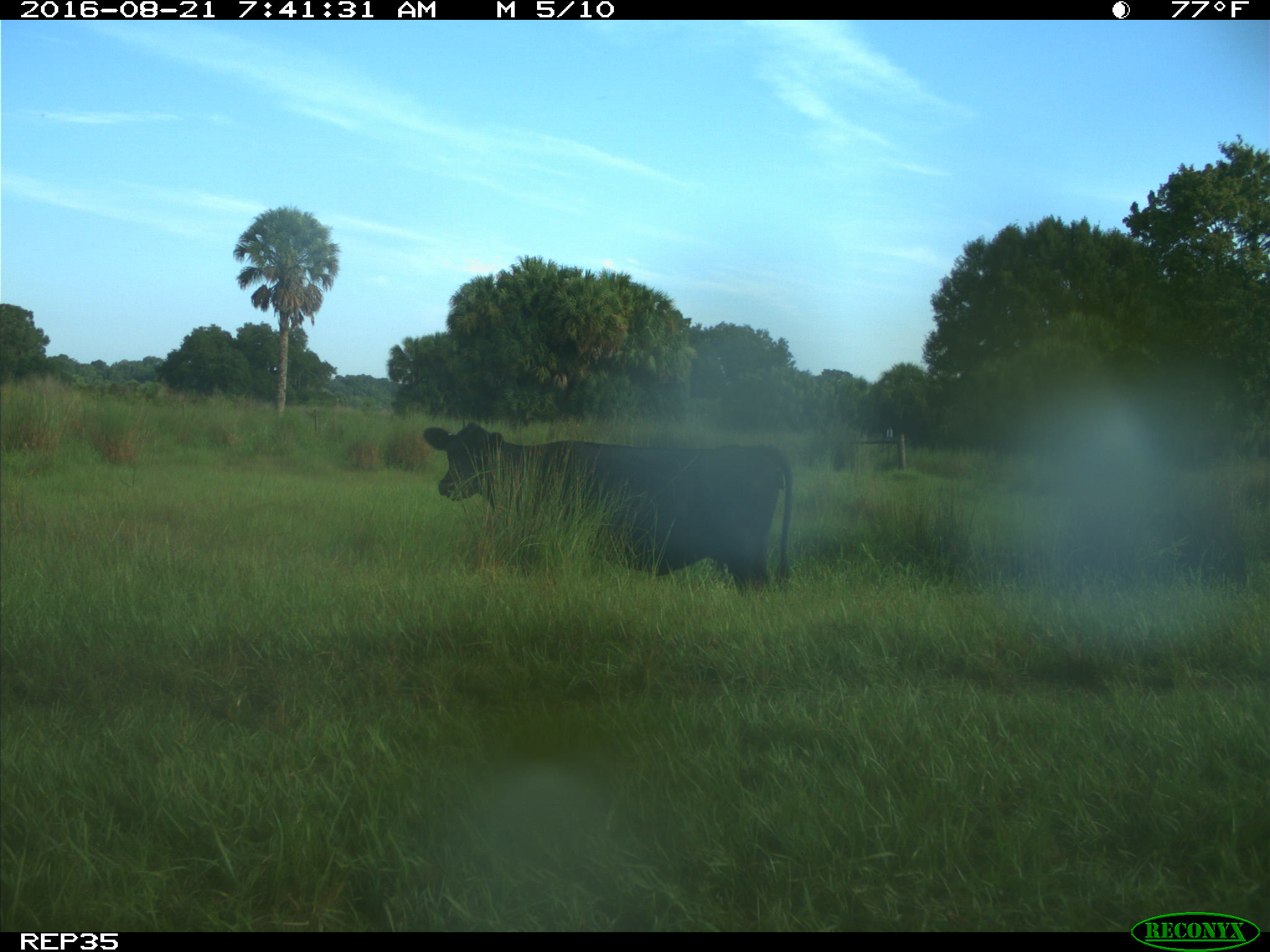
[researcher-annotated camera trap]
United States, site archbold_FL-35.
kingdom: Animalia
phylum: Chordata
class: Mammalia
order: Artiodactyla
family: Bovidae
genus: Bos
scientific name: Bos taurus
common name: domestic cow